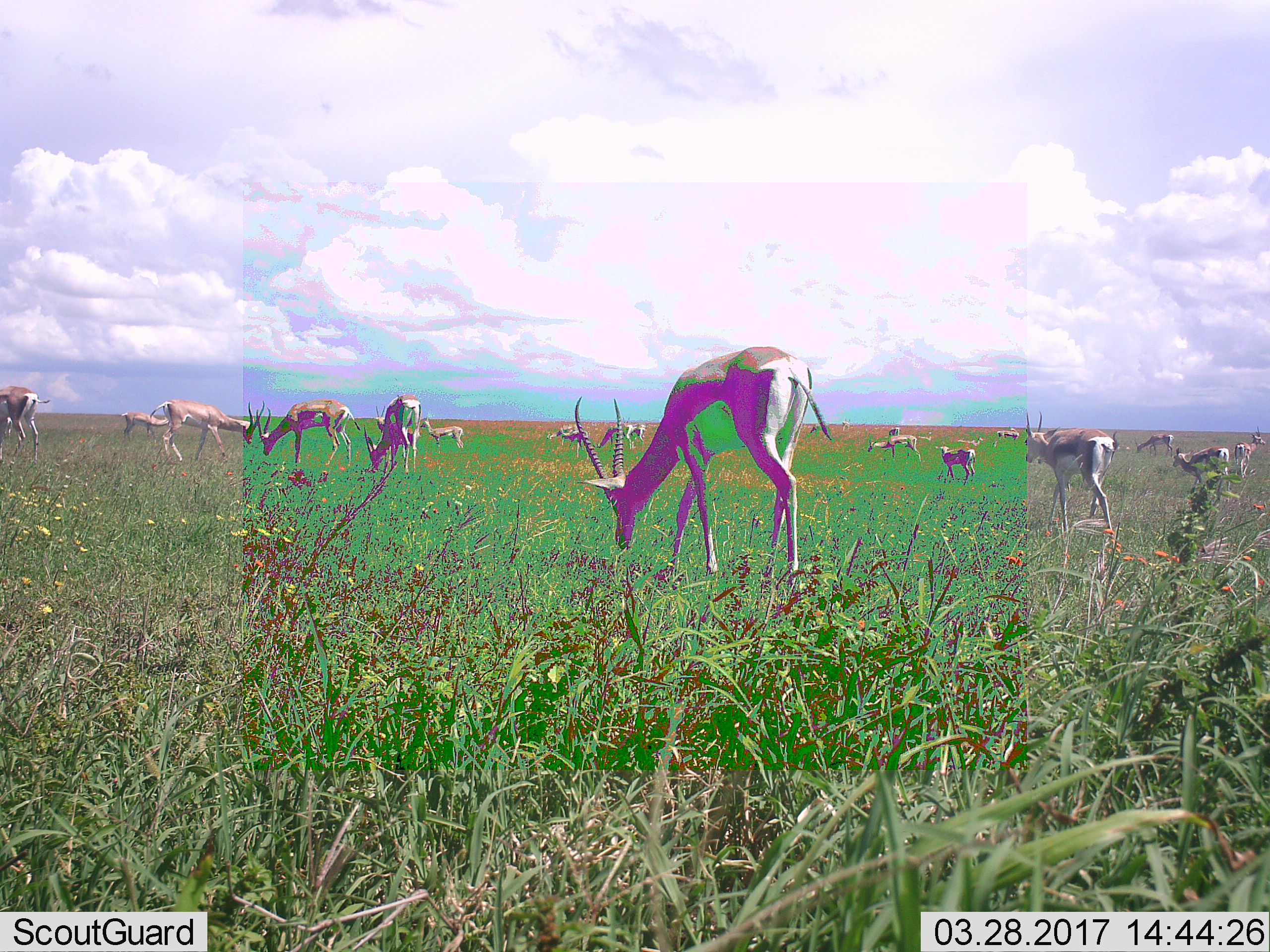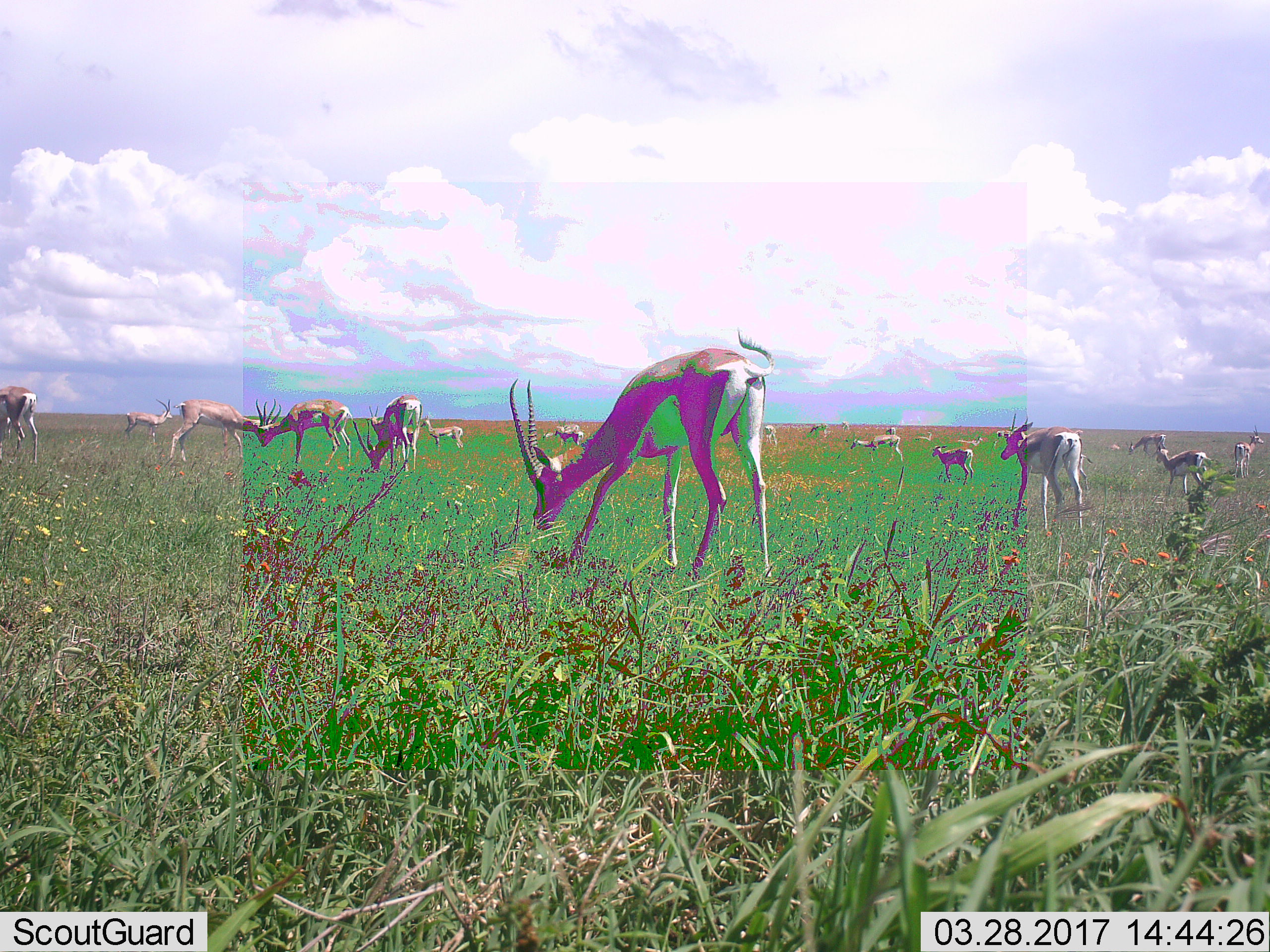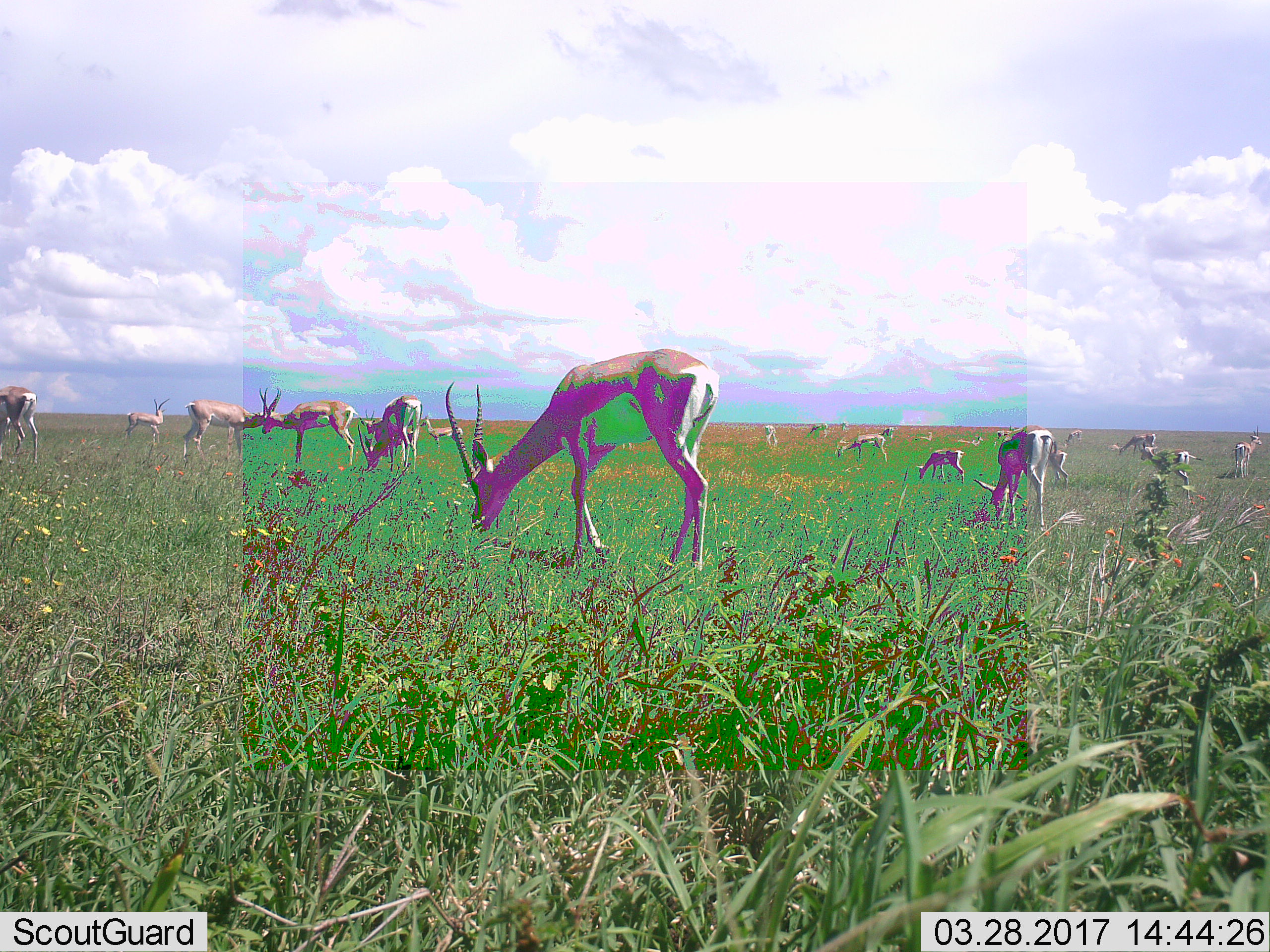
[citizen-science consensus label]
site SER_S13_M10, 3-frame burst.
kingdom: Animalia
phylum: Chordata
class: Mammalia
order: Artiodactyla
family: Bovidae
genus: Nanger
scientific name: Nanger granti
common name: grant's gazelle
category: gazellegrants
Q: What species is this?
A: Gazellegrants (grant's gazelle) (Nanger granti).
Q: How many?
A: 11-50.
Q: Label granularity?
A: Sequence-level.